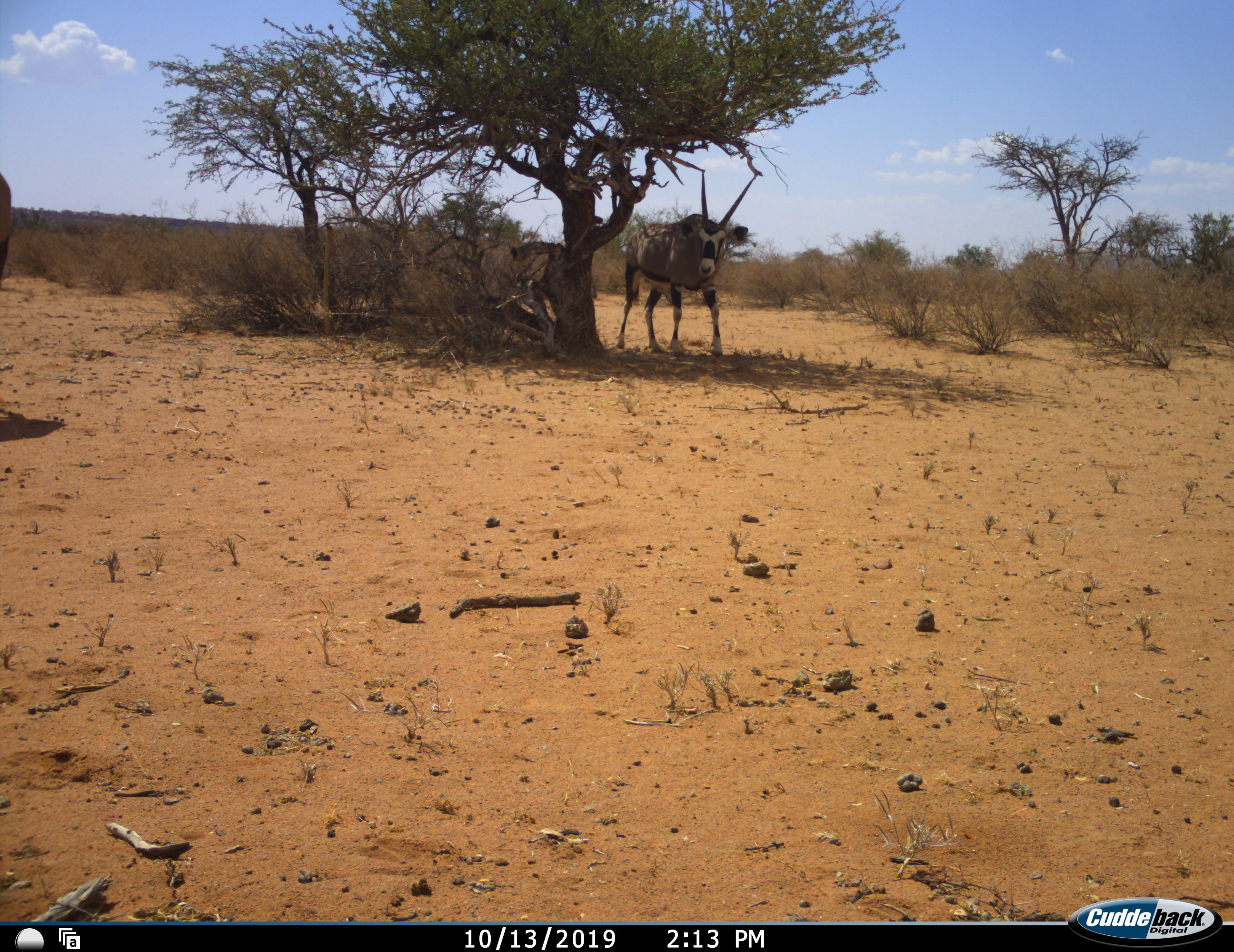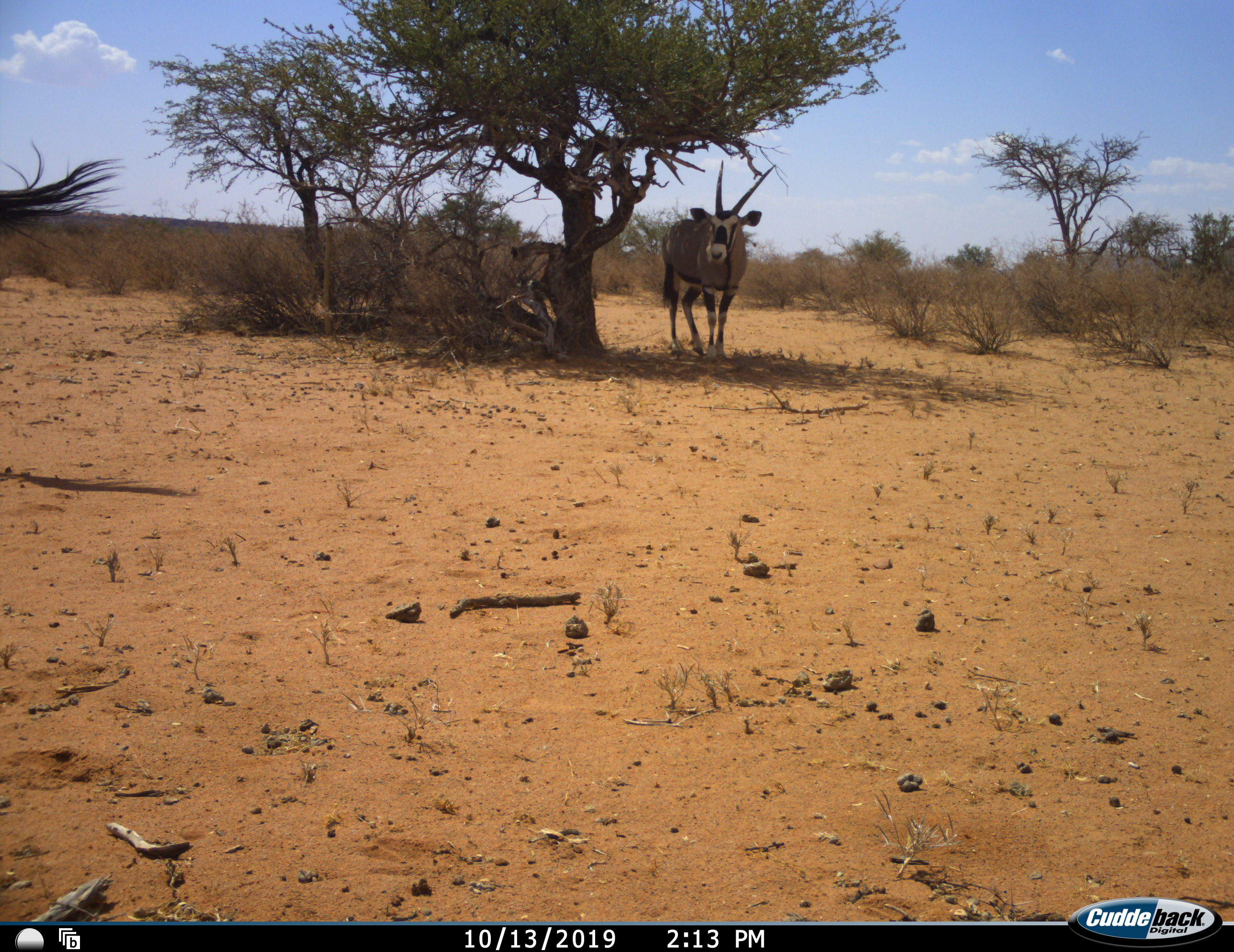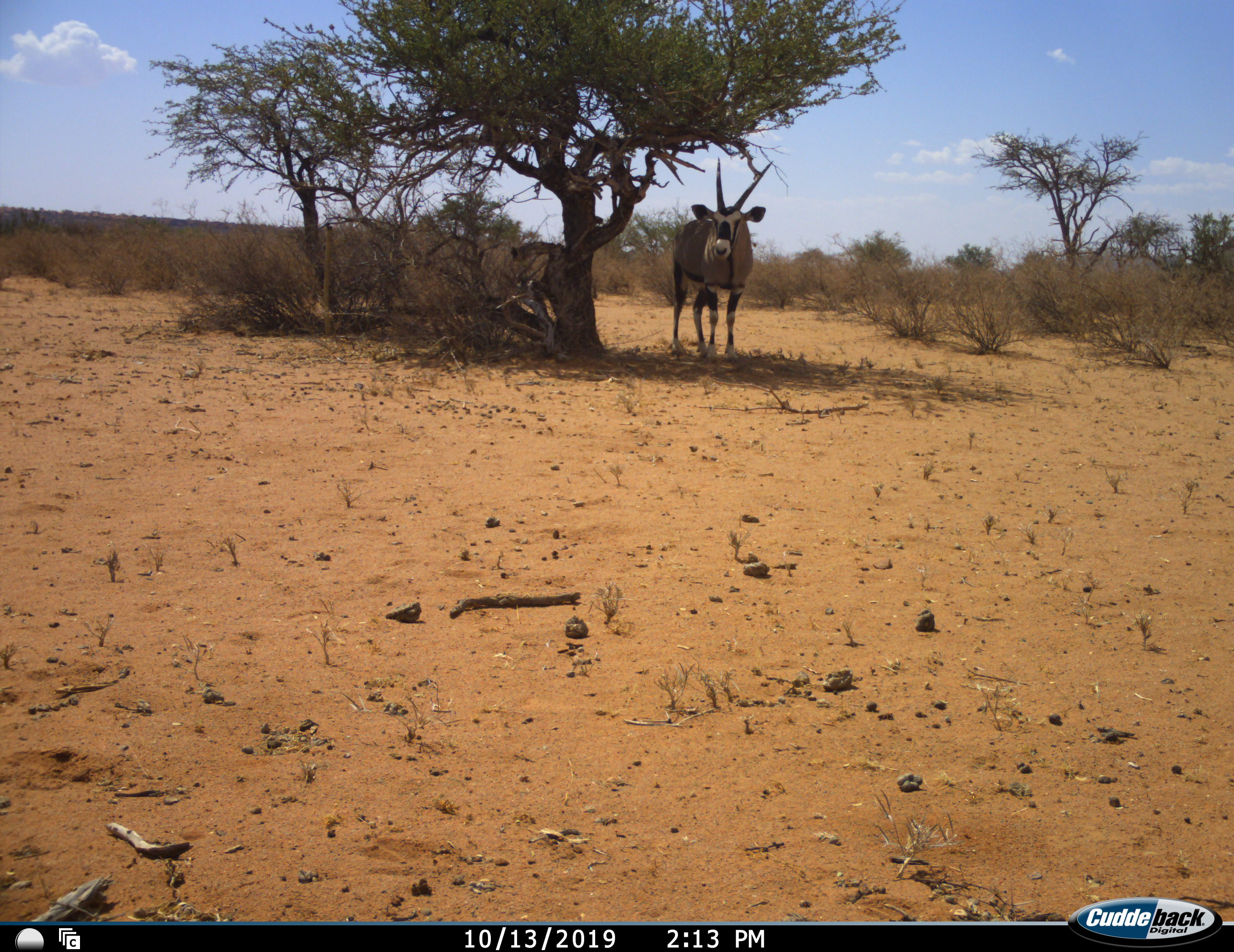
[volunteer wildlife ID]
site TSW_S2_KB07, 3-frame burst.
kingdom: Animalia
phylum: Chordata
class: Mammalia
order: Artiodactyla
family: Bovidae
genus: Oryx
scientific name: Oryx gazella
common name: gemsbok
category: oryx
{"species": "oryx (gemsbok) (Oryx gazella)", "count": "2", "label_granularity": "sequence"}